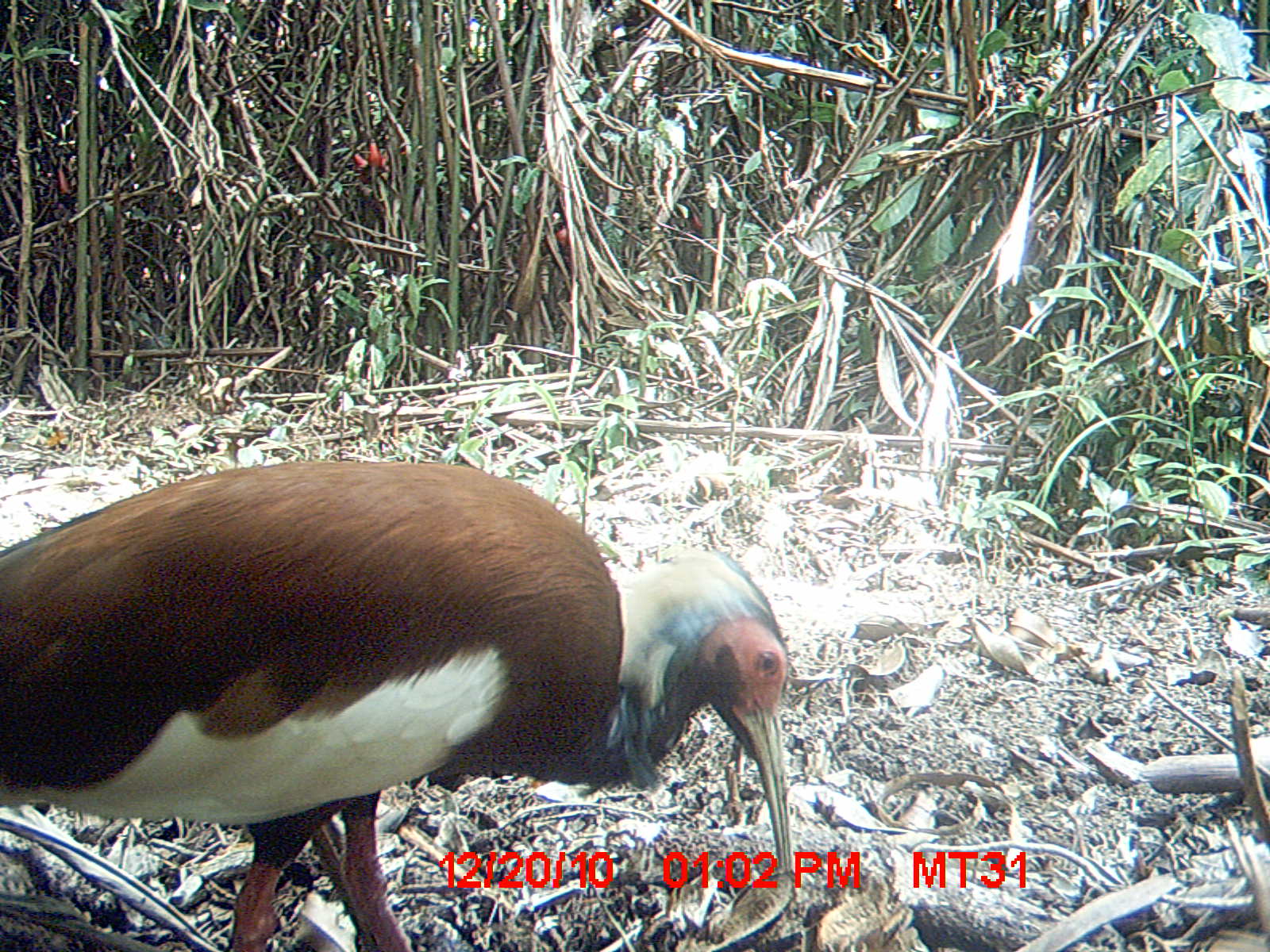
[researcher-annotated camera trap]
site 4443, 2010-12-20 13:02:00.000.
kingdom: Animalia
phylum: Chordata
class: Aves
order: Pelecaniformes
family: Threskiornithidae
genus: Lophotibis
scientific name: Lophotibis cristata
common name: madagascan ibis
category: lophotibis cristataa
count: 1